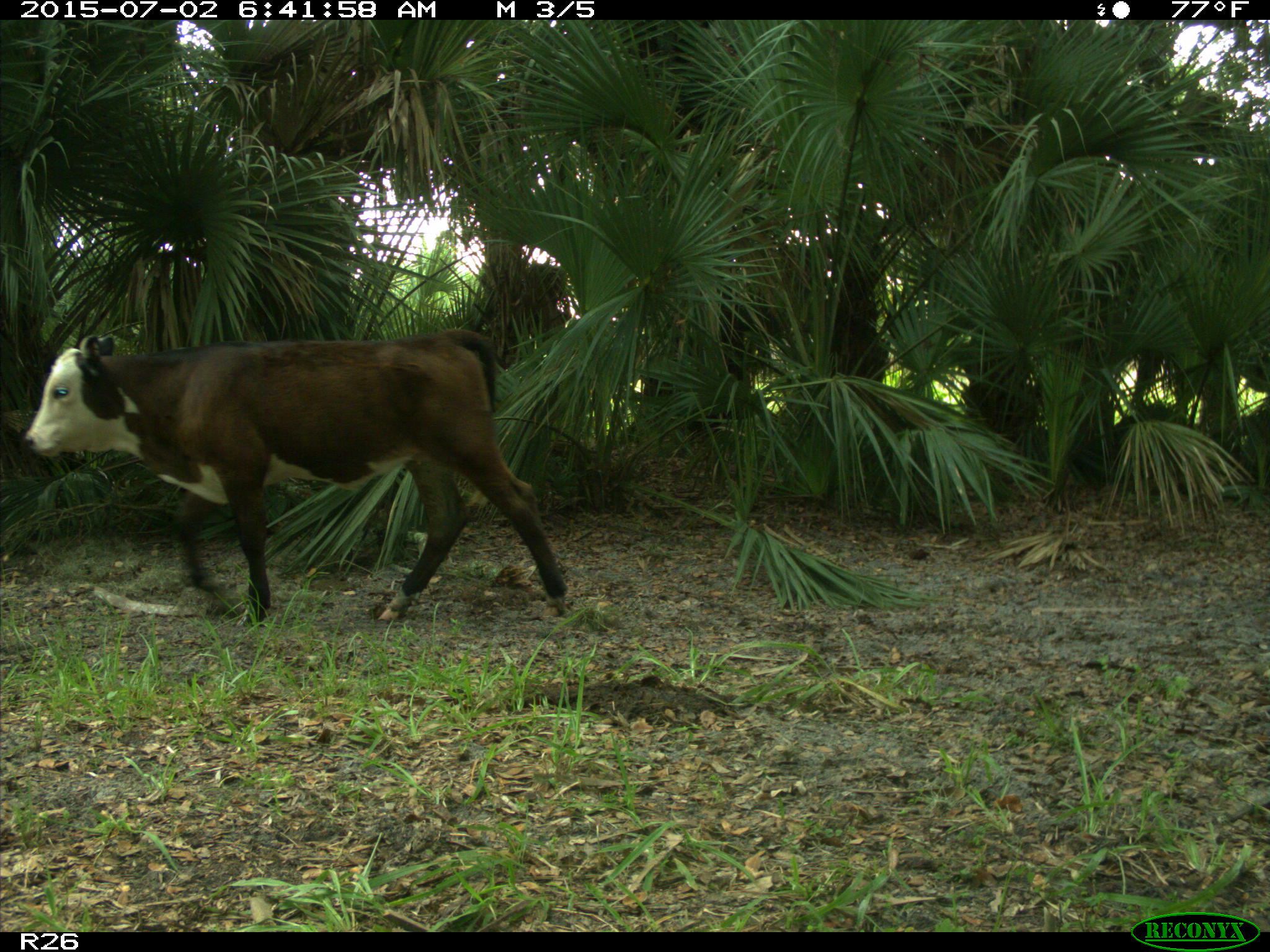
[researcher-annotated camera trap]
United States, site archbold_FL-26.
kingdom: Animalia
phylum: Chordata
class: Mammalia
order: Artiodactyla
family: Bovidae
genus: Bos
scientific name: Bos taurus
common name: domestic cow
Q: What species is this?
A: Bos taurus (domestic cow).